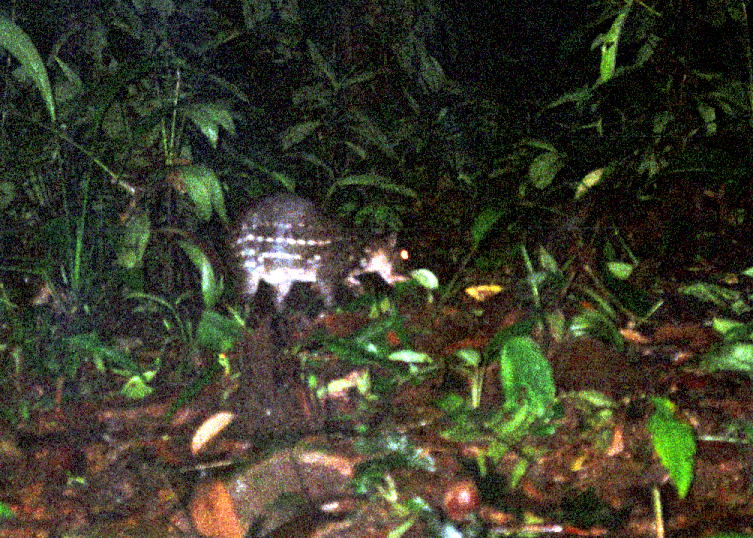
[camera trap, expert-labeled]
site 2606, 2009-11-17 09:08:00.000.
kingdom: Animalia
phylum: Chordata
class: Mammalia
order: Rodentia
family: Cuniculidae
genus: Cuniculus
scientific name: Cuniculus paca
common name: spotted paca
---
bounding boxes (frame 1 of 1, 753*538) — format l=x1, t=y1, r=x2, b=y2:
cuniculus paca: l=228, t=192, r=414, b=316